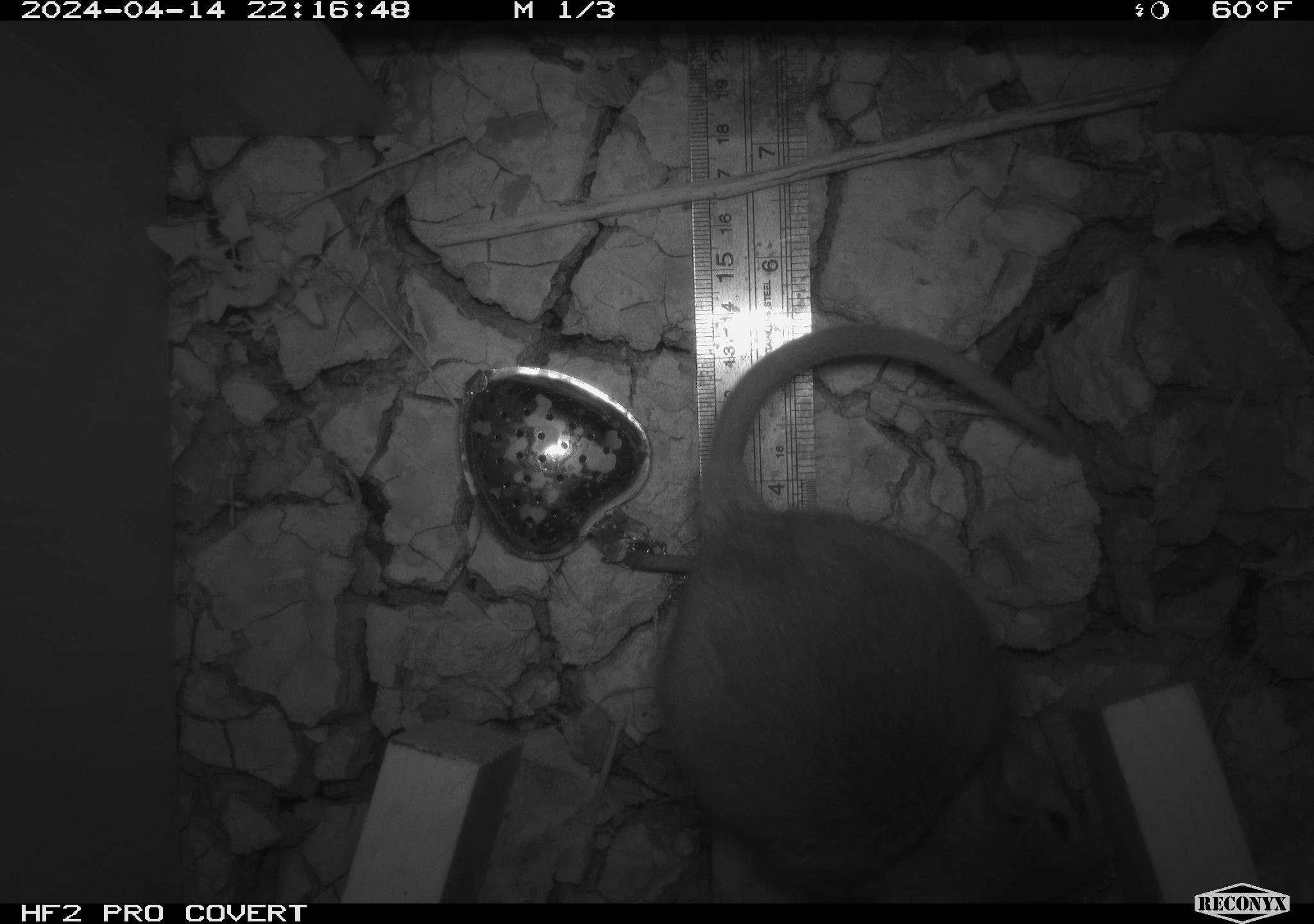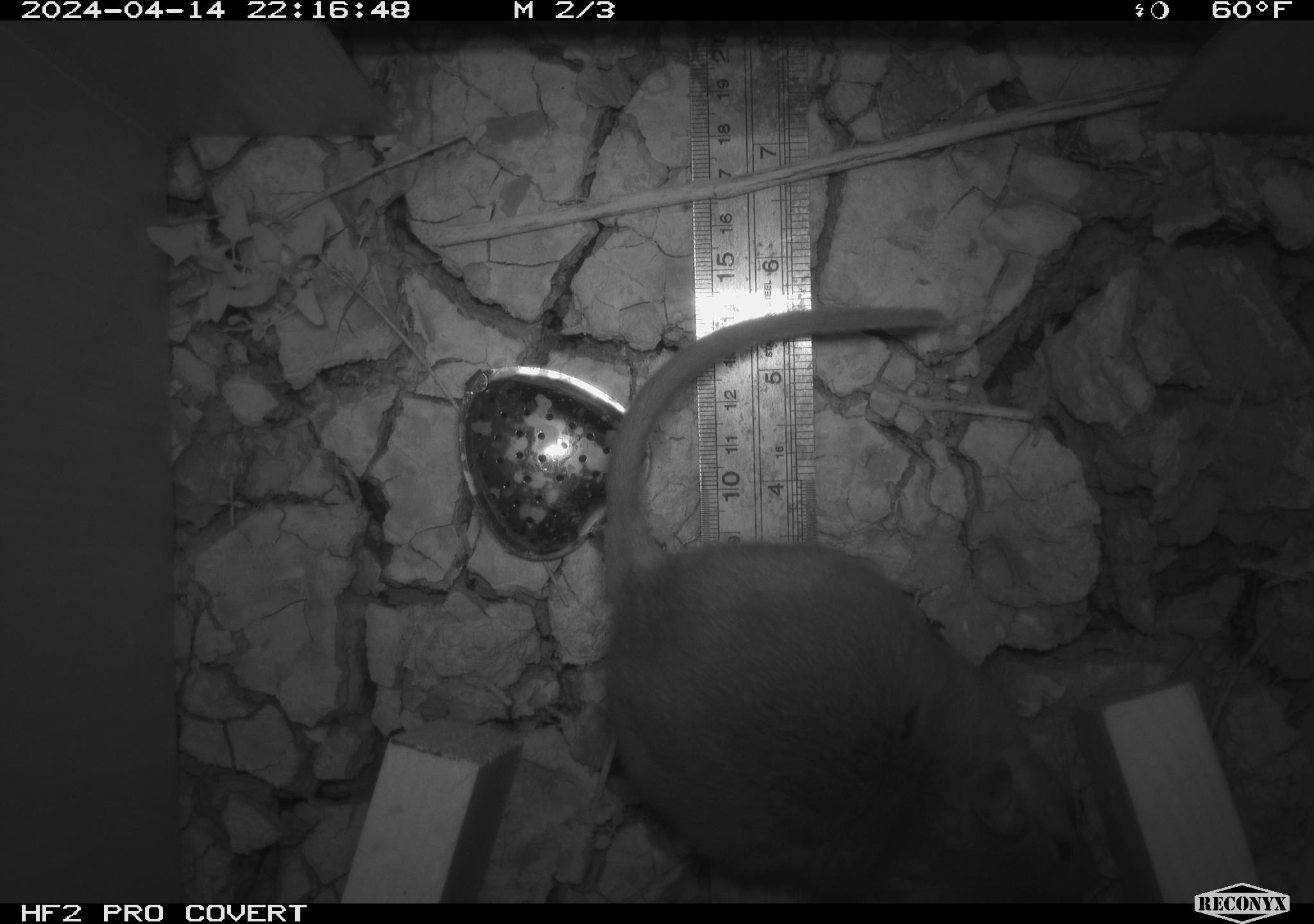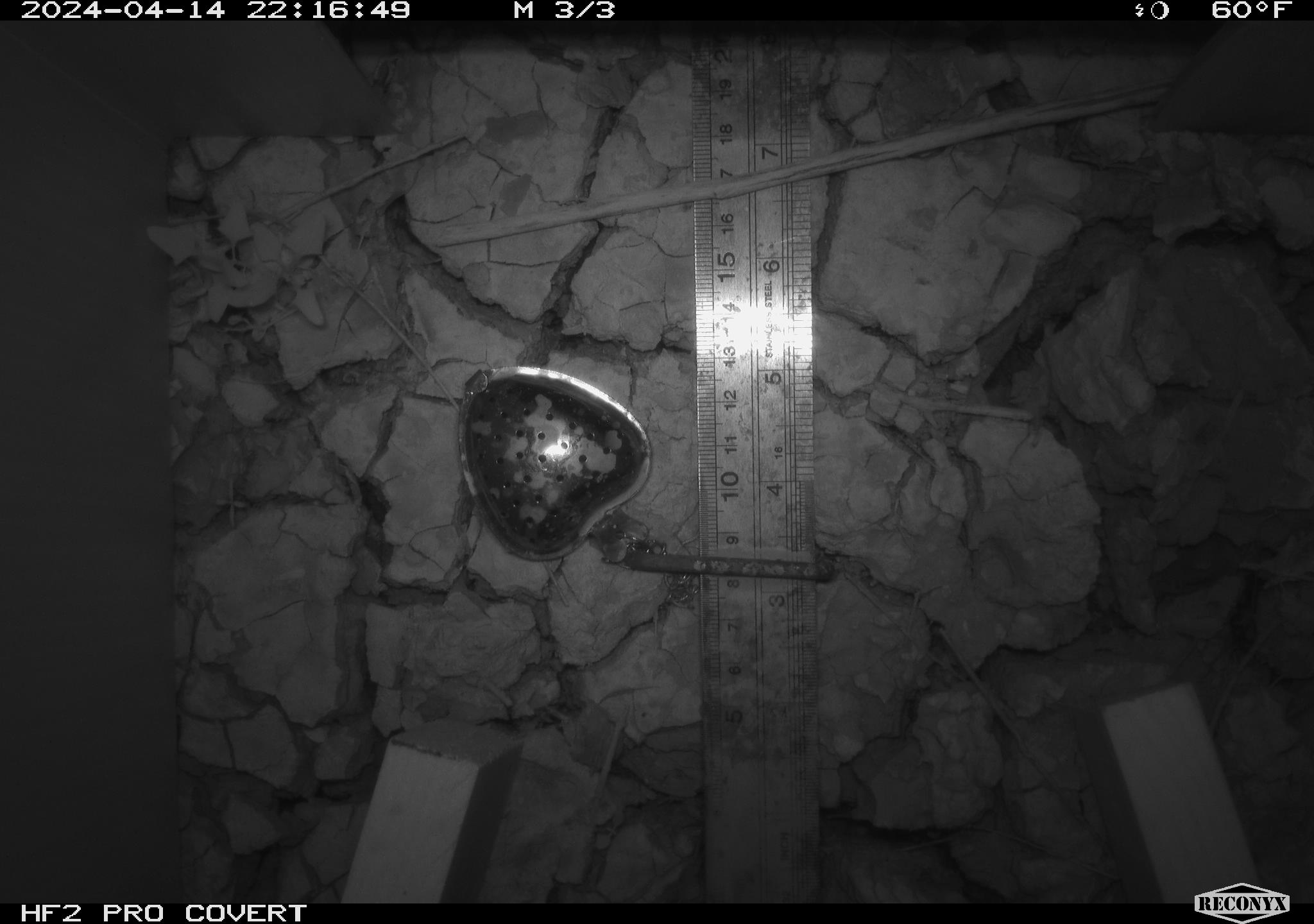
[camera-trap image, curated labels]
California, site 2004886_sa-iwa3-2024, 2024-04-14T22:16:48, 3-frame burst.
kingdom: Animalia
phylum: Chordata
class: Mammalia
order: Rodentia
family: Cricetidae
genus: Neotoma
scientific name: Neotoma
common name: pack rat or woodrat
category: neotoma species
Neotoma species (pack rat or woodrat) (Neotoma).